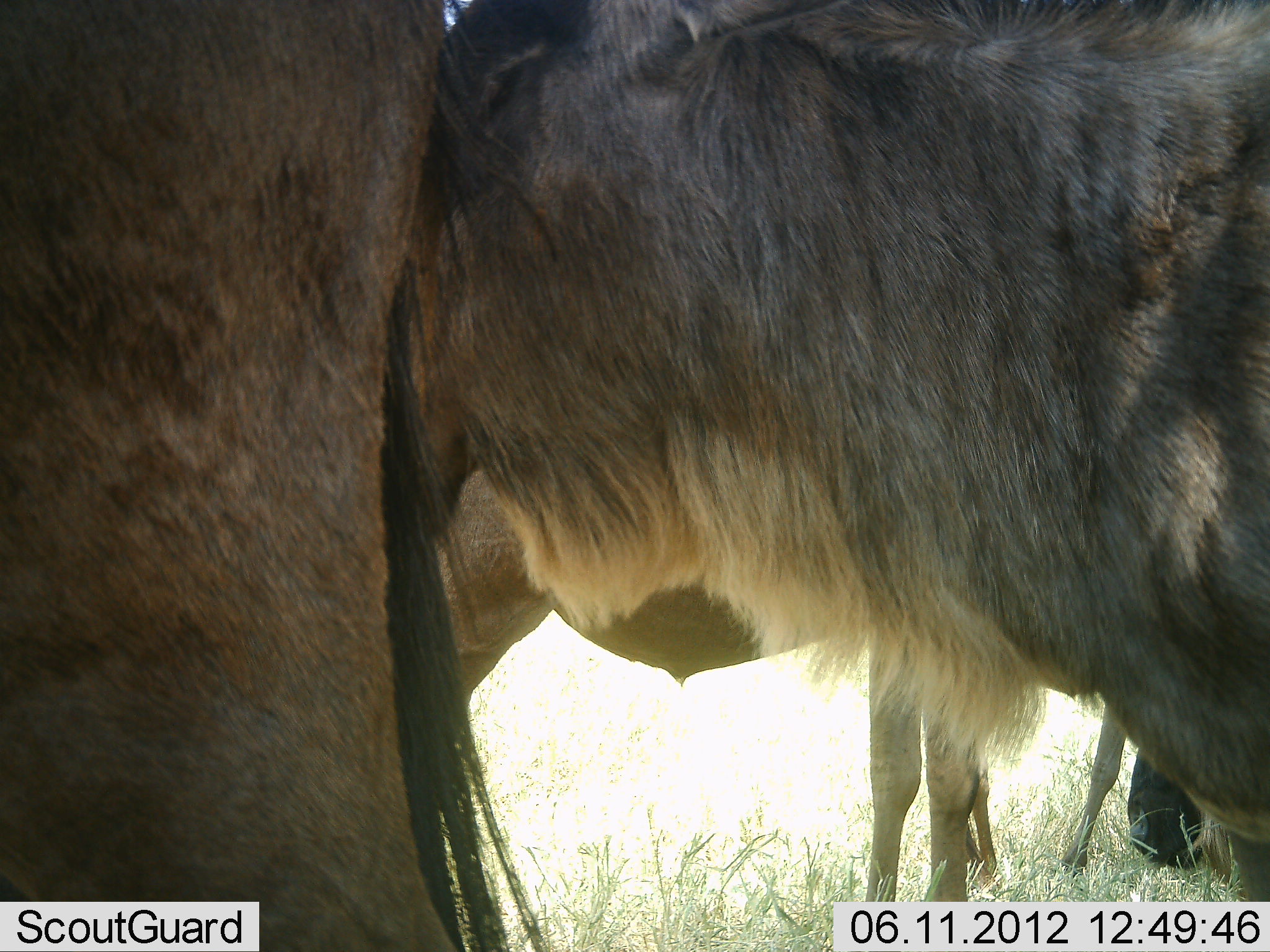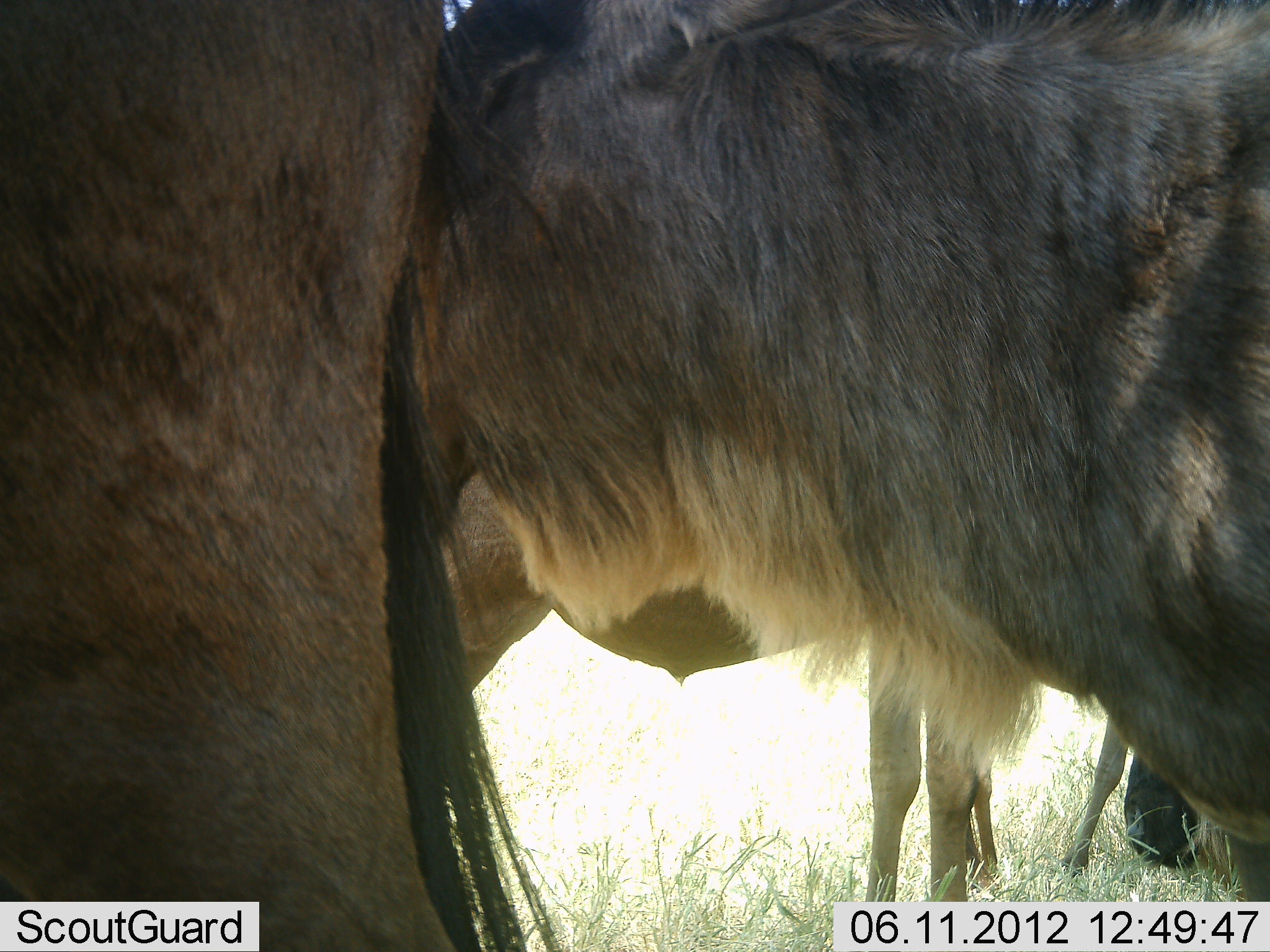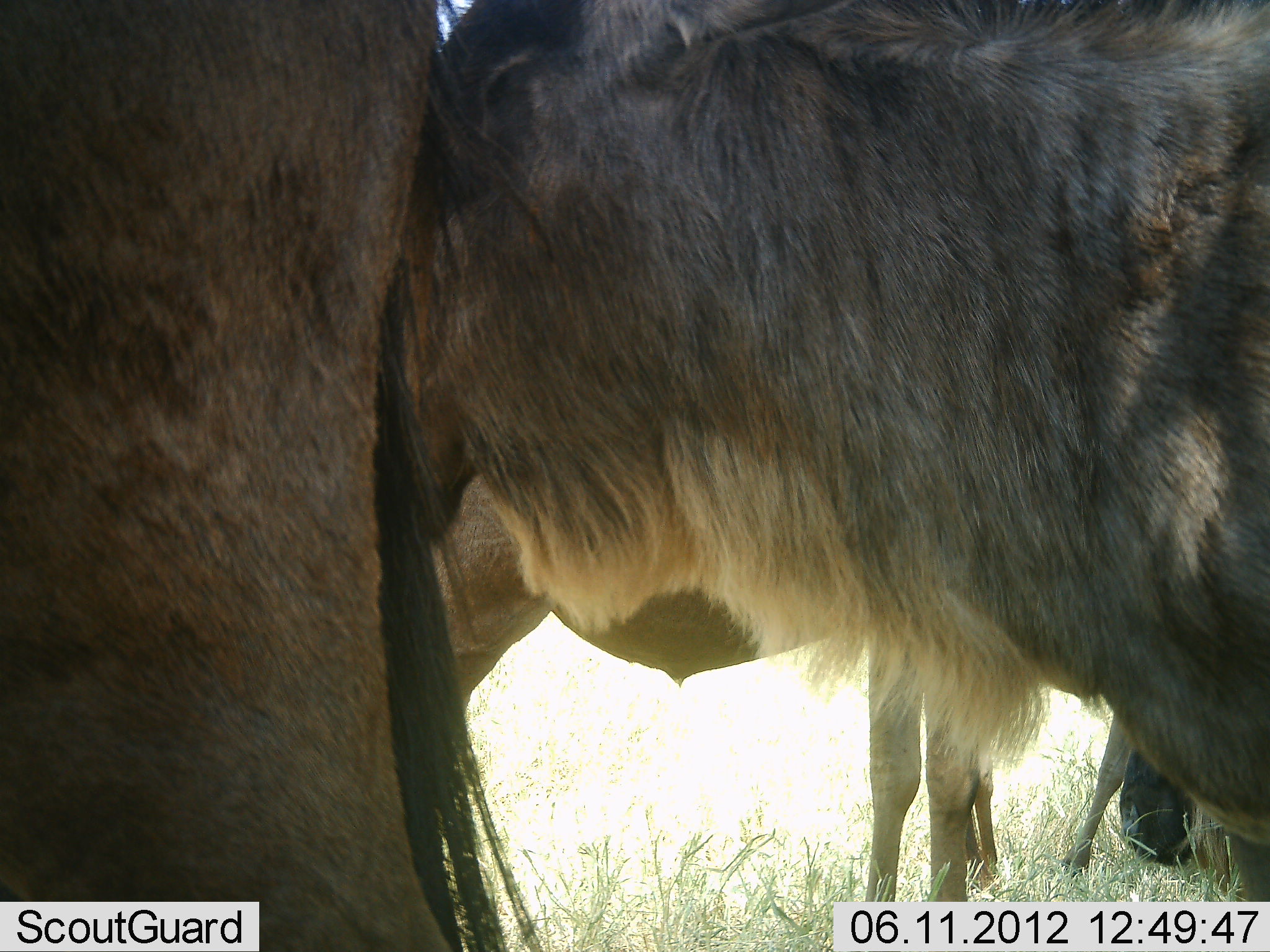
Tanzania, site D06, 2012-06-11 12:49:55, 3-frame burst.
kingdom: Animalia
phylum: Chordata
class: Mammalia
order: Artiodactyla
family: Bovidae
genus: Connochaetes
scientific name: Connochaetes taurinus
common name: blue wildebeest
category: wildebeest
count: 4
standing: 90%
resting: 10%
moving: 0%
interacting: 0%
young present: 20%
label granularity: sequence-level